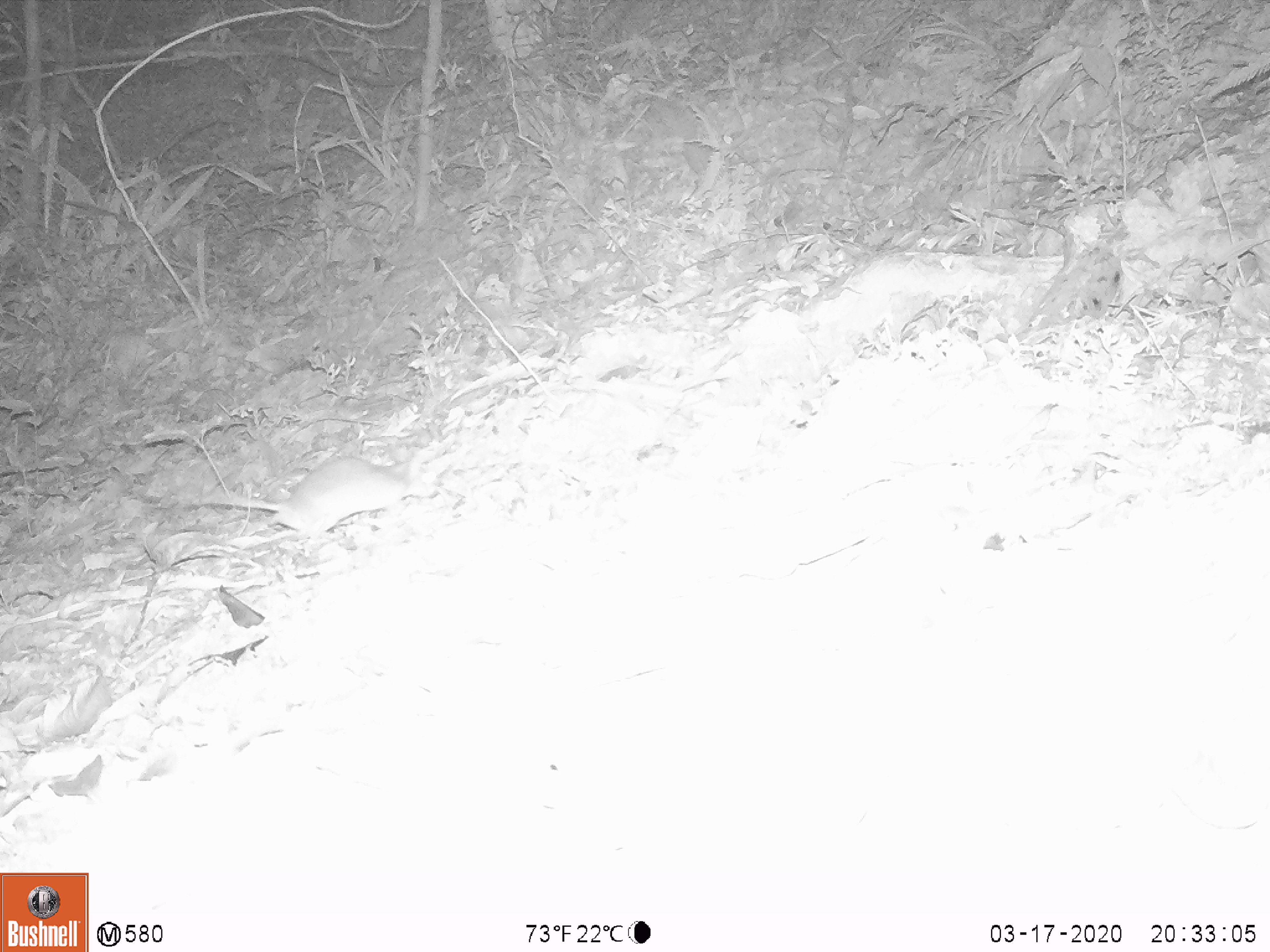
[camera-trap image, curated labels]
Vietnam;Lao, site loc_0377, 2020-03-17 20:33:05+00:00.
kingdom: Animalia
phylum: Chordata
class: Mammalia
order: Rodentia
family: Muridae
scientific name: Muridae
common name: old-world mice and rats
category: unidentified murid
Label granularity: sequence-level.